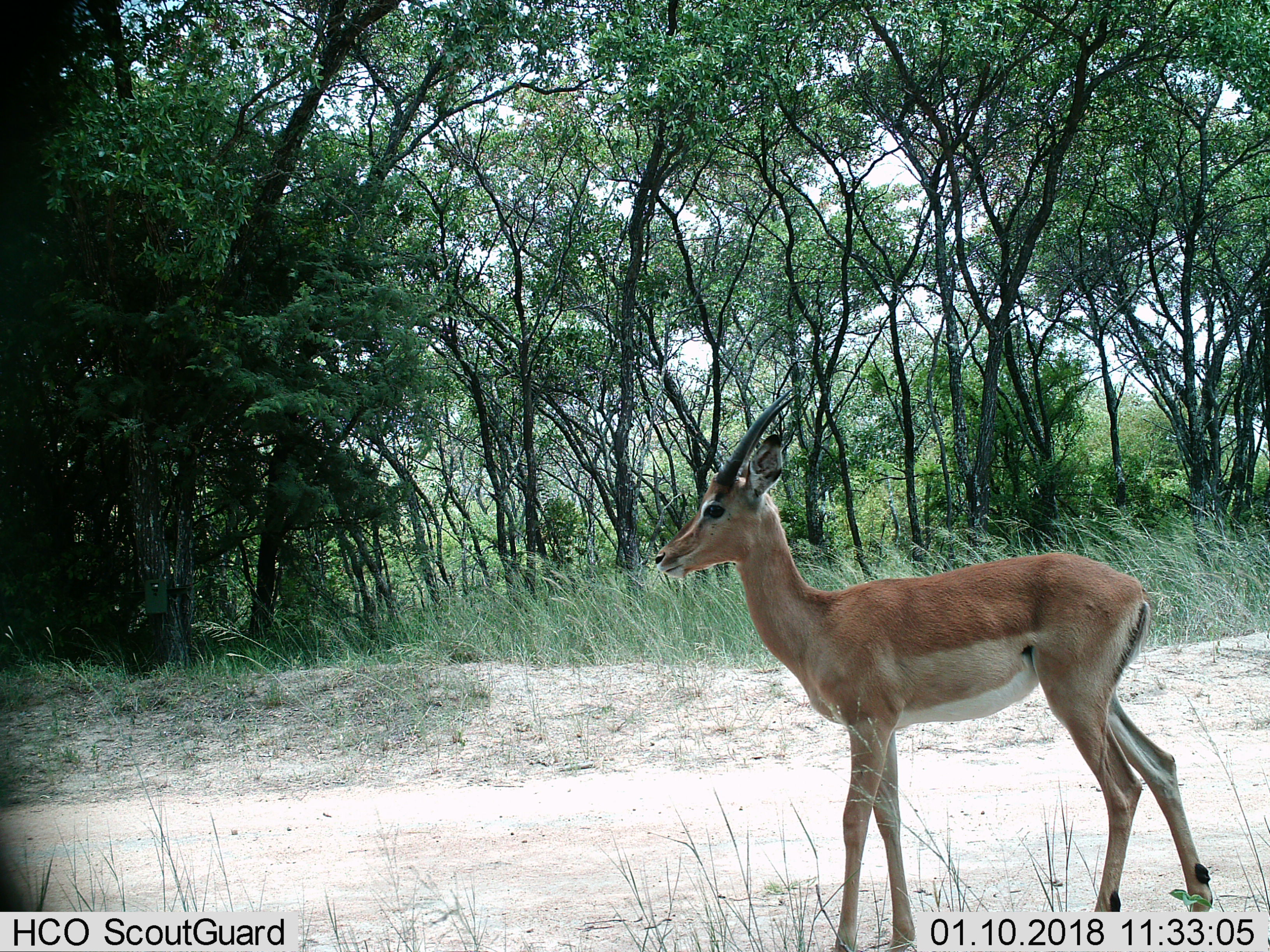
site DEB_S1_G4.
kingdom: Animalia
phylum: Chordata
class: Mammalia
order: Artiodactyla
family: Bovidae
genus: Aepyceros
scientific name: Aepyceros melampus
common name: impala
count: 1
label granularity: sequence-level